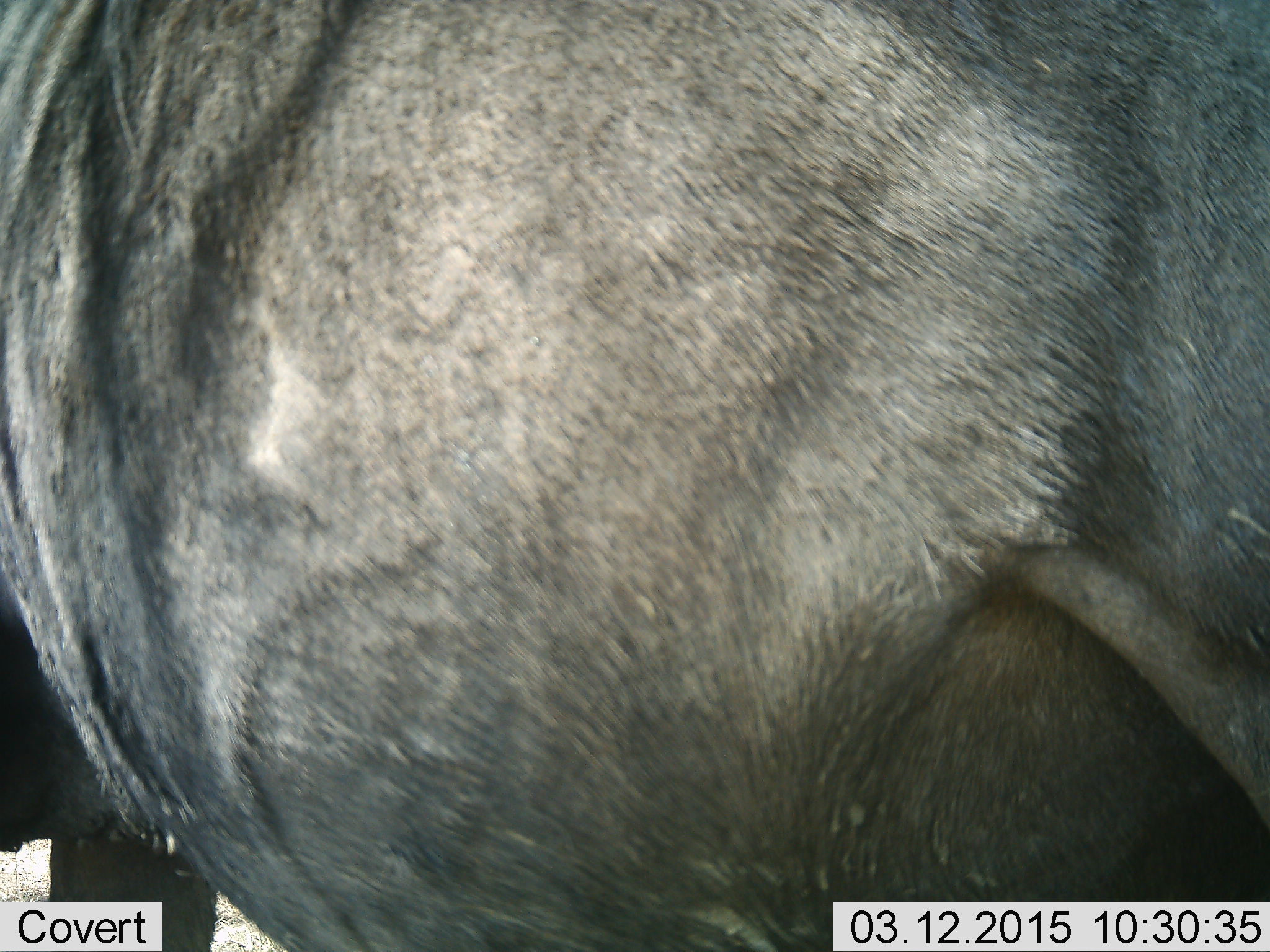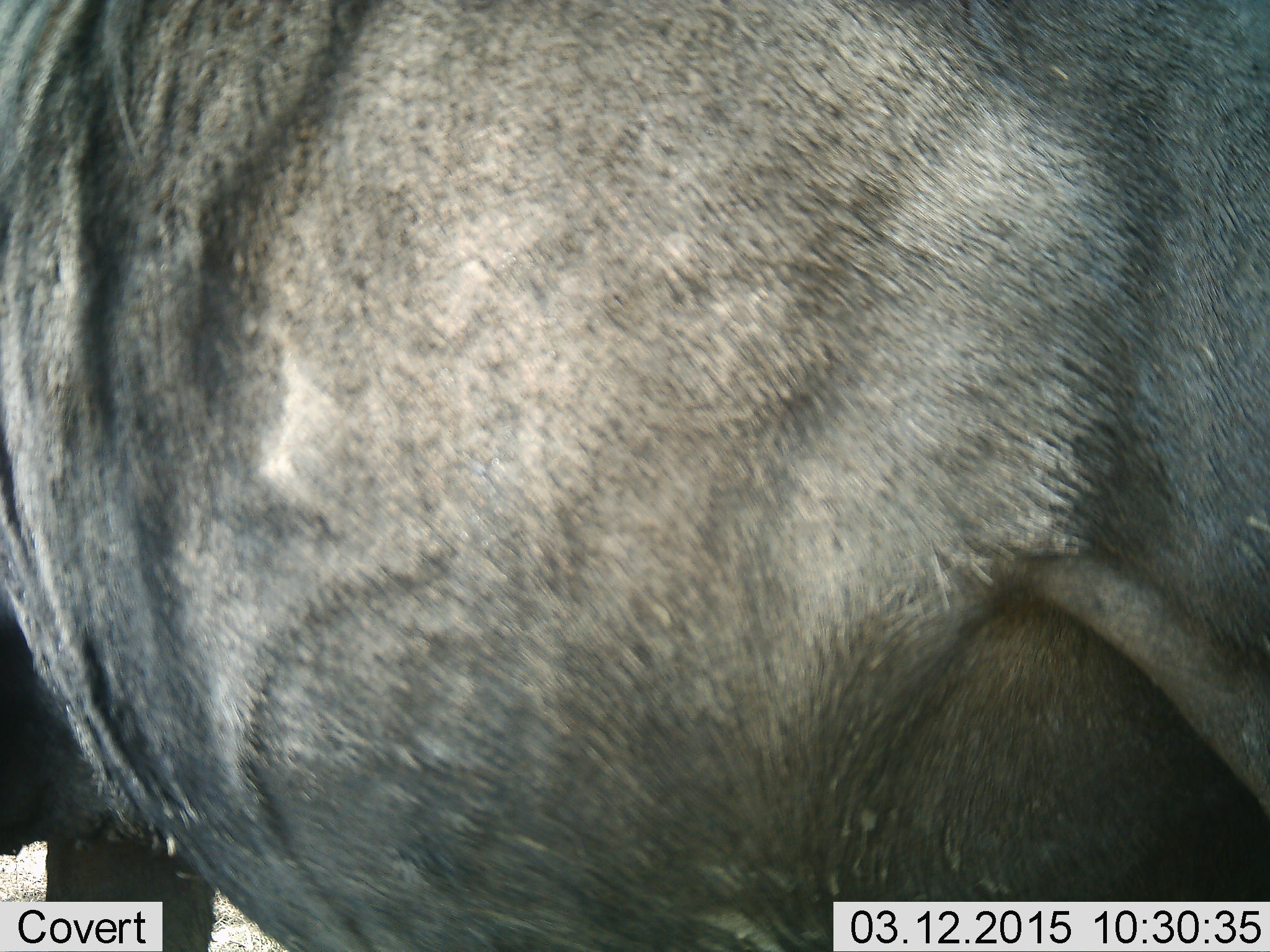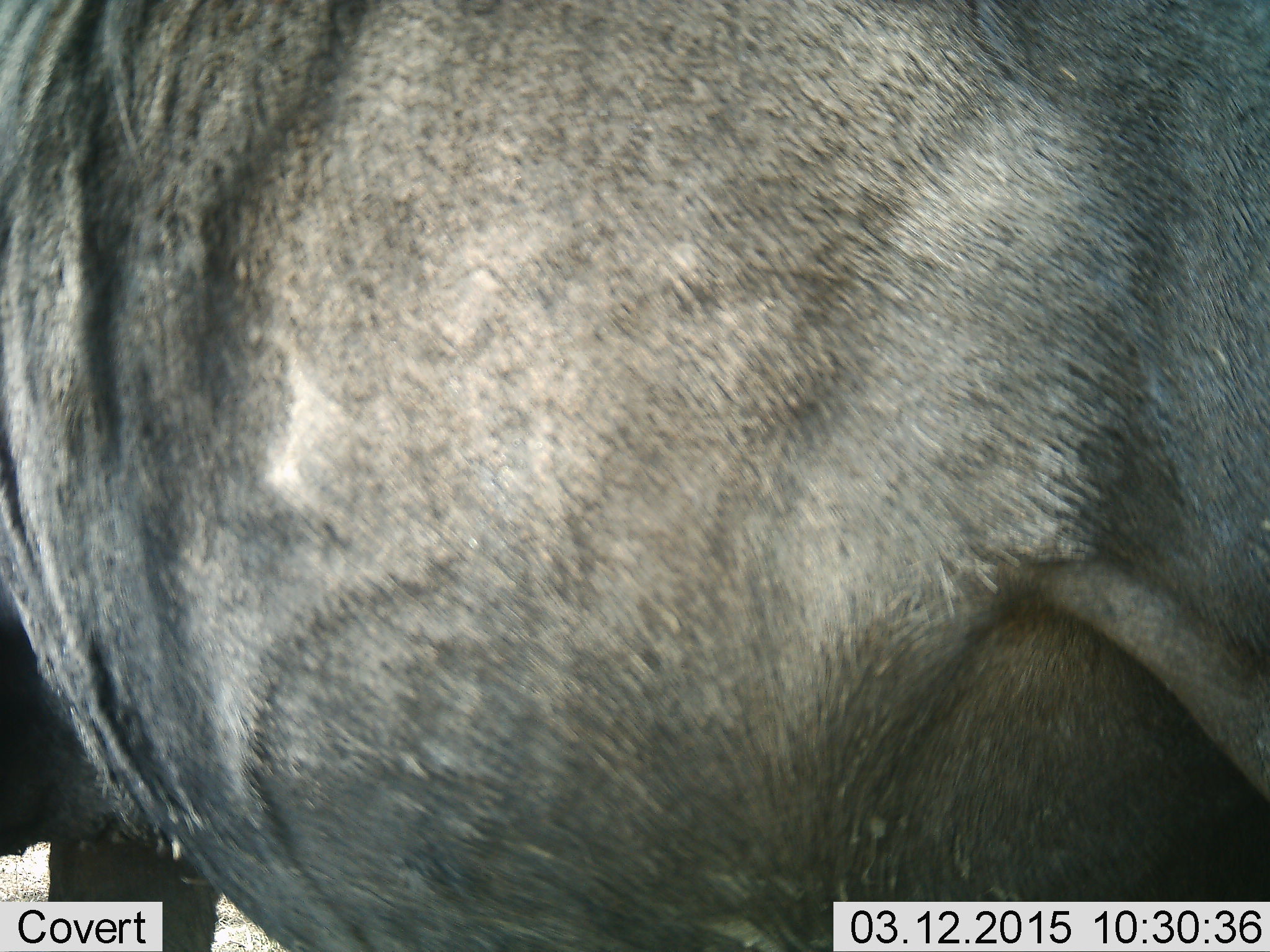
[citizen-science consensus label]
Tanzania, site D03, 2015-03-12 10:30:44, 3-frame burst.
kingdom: Animalia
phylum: Chordata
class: Mammalia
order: Artiodactyla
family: Bovidae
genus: Connochaetes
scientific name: Connochaetes taurinus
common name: blue wildebeest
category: wildebeest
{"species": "wildebeest (blue wildebeest) (Connochaetes taurinus)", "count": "1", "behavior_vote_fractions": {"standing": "100%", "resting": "0%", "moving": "0%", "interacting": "0%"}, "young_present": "0%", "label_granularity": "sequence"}